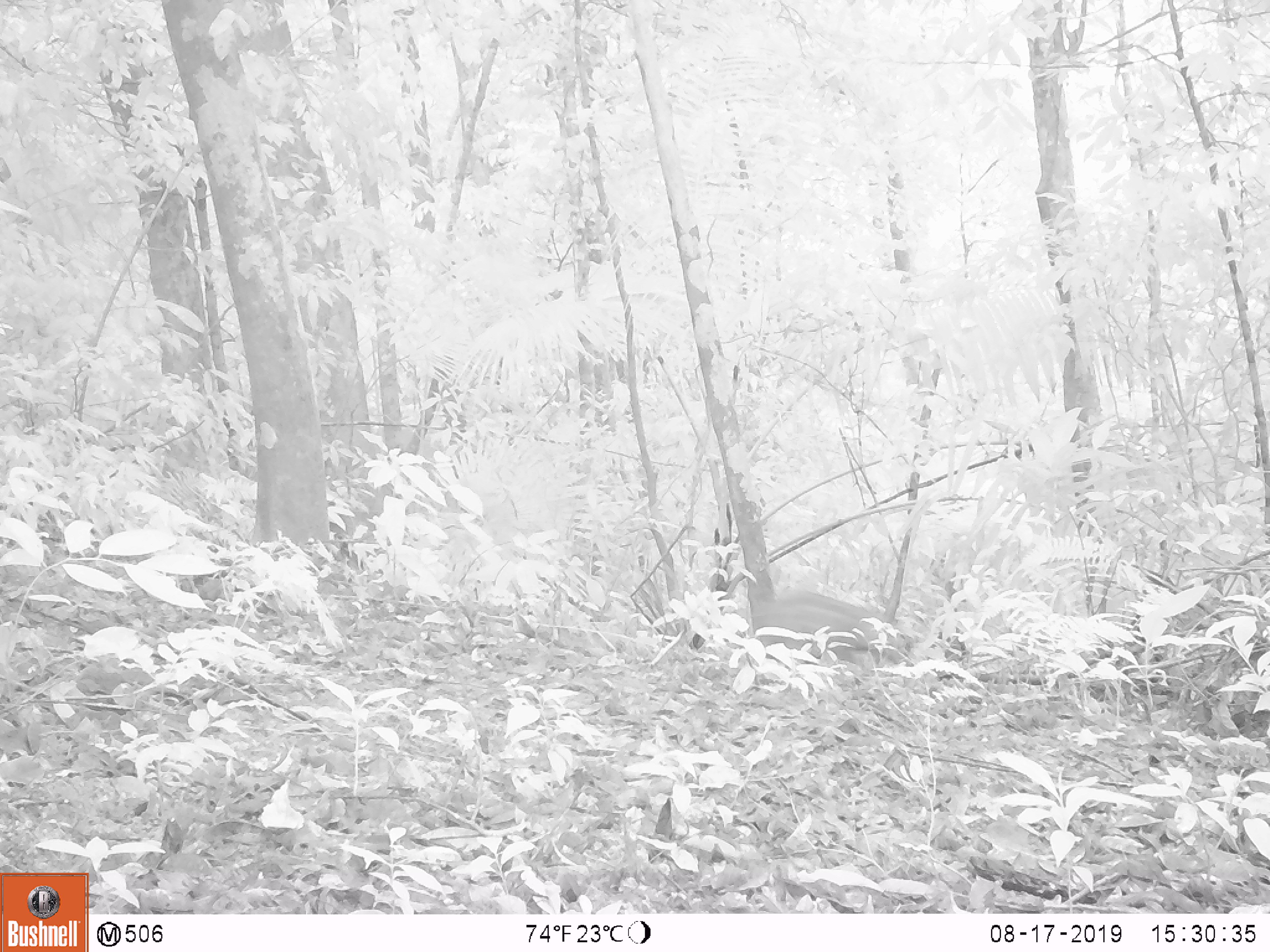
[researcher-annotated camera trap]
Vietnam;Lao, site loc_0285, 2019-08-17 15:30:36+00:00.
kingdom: Animalia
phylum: Chordata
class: Mammalia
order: Artiodactyla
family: Suidae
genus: Sus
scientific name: Sus scrofa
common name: eurasian wild pig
Eurasian wild pig (Sus scrofa). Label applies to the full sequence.